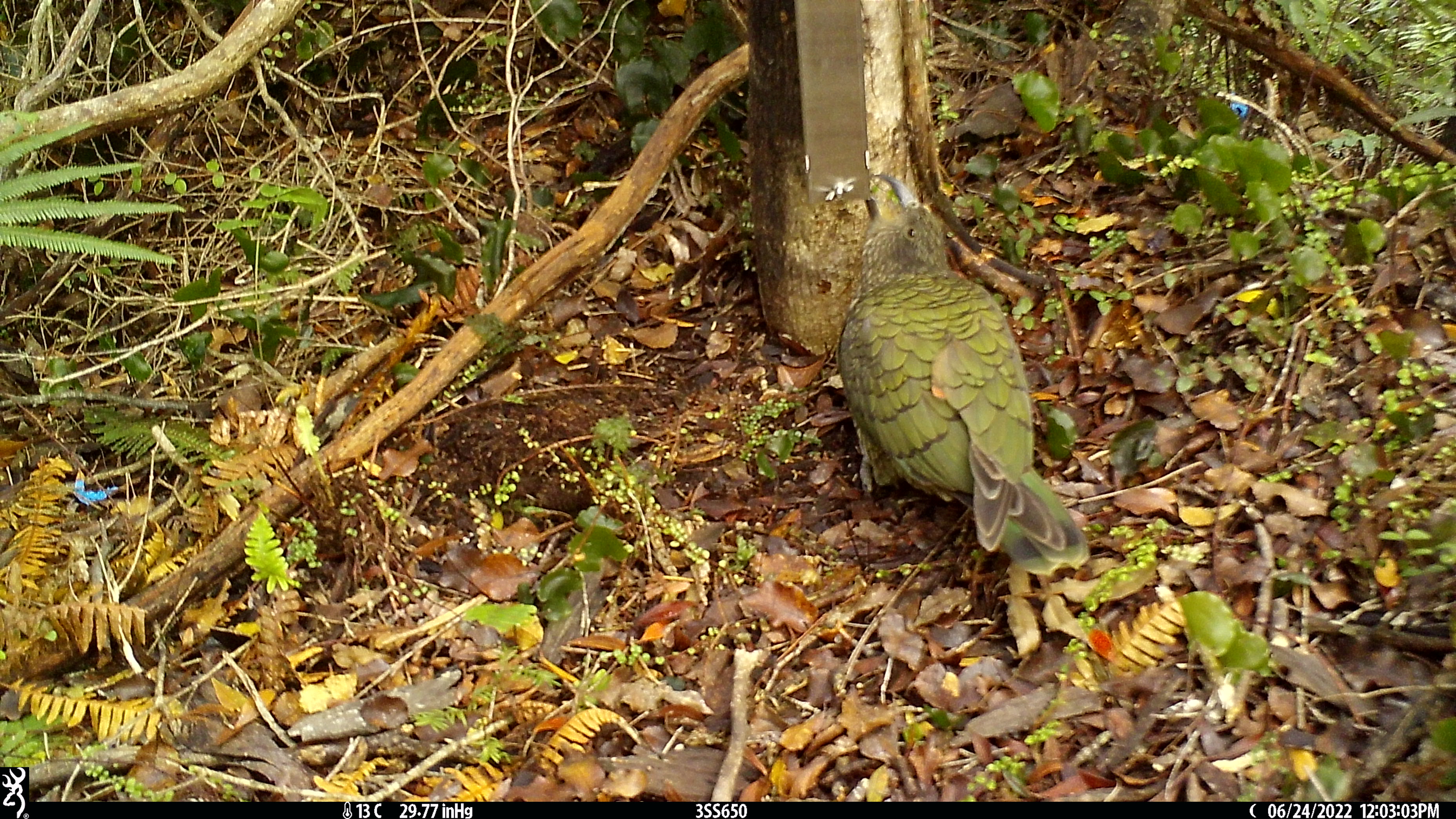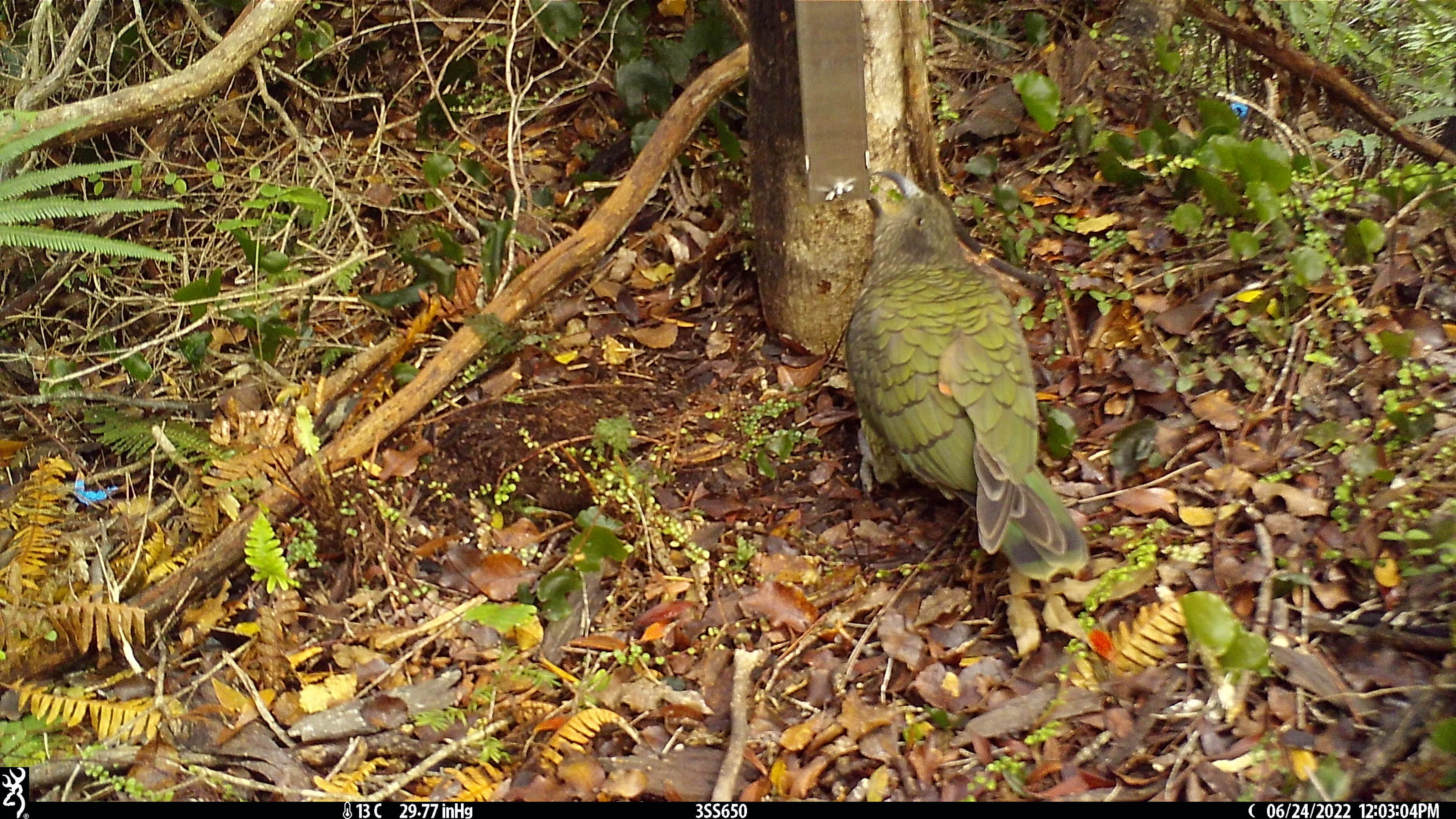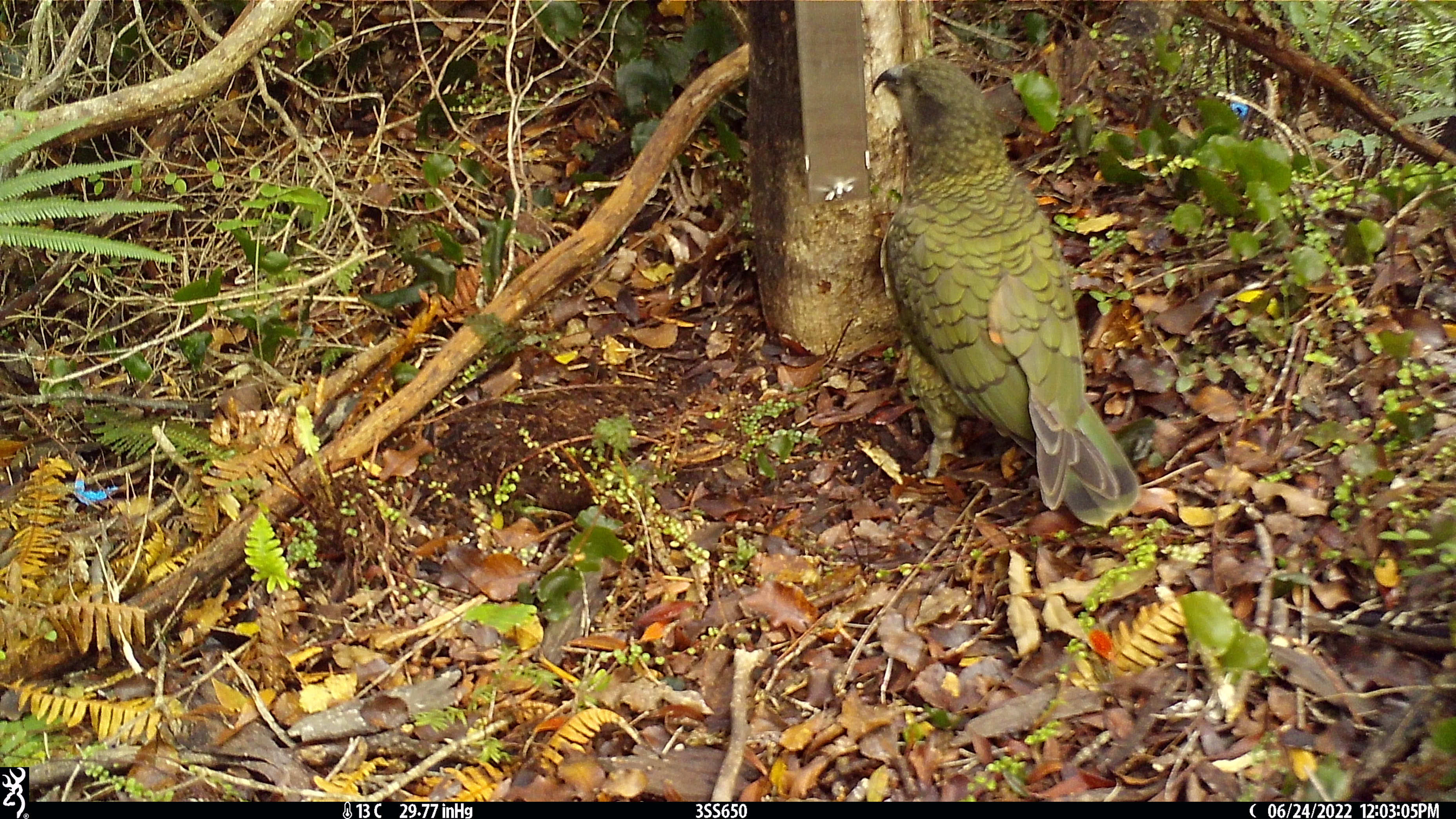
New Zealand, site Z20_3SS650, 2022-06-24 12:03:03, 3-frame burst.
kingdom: Animalia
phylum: Chordata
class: Aves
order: Psittaciformes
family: Strigopidae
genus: Nestor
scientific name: Nestor notabilis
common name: kea